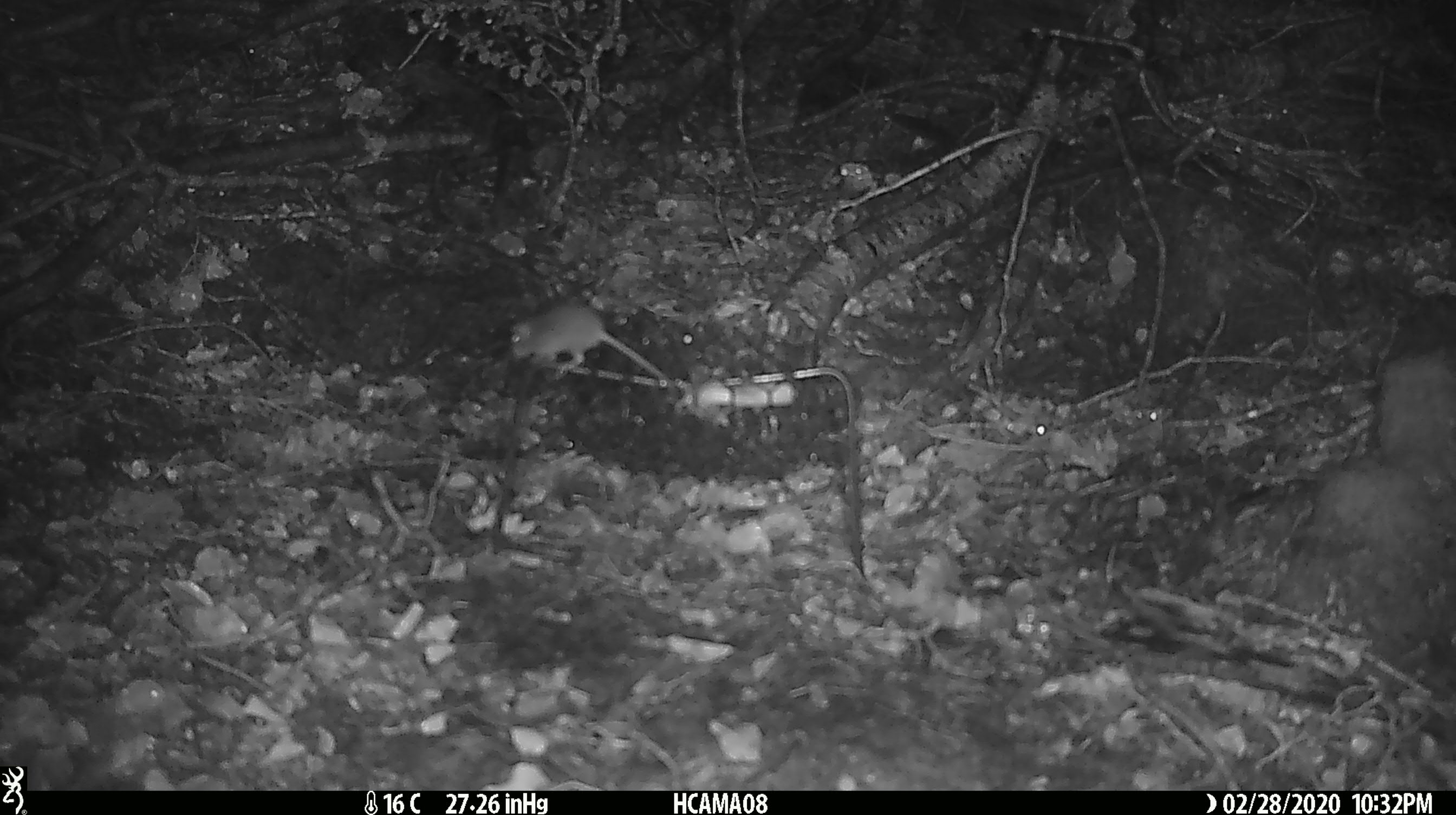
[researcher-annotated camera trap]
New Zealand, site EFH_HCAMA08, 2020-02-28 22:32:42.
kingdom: Animalia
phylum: Chordata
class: Mammalia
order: Rodentia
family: Muridae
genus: Mus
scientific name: Mus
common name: mouse